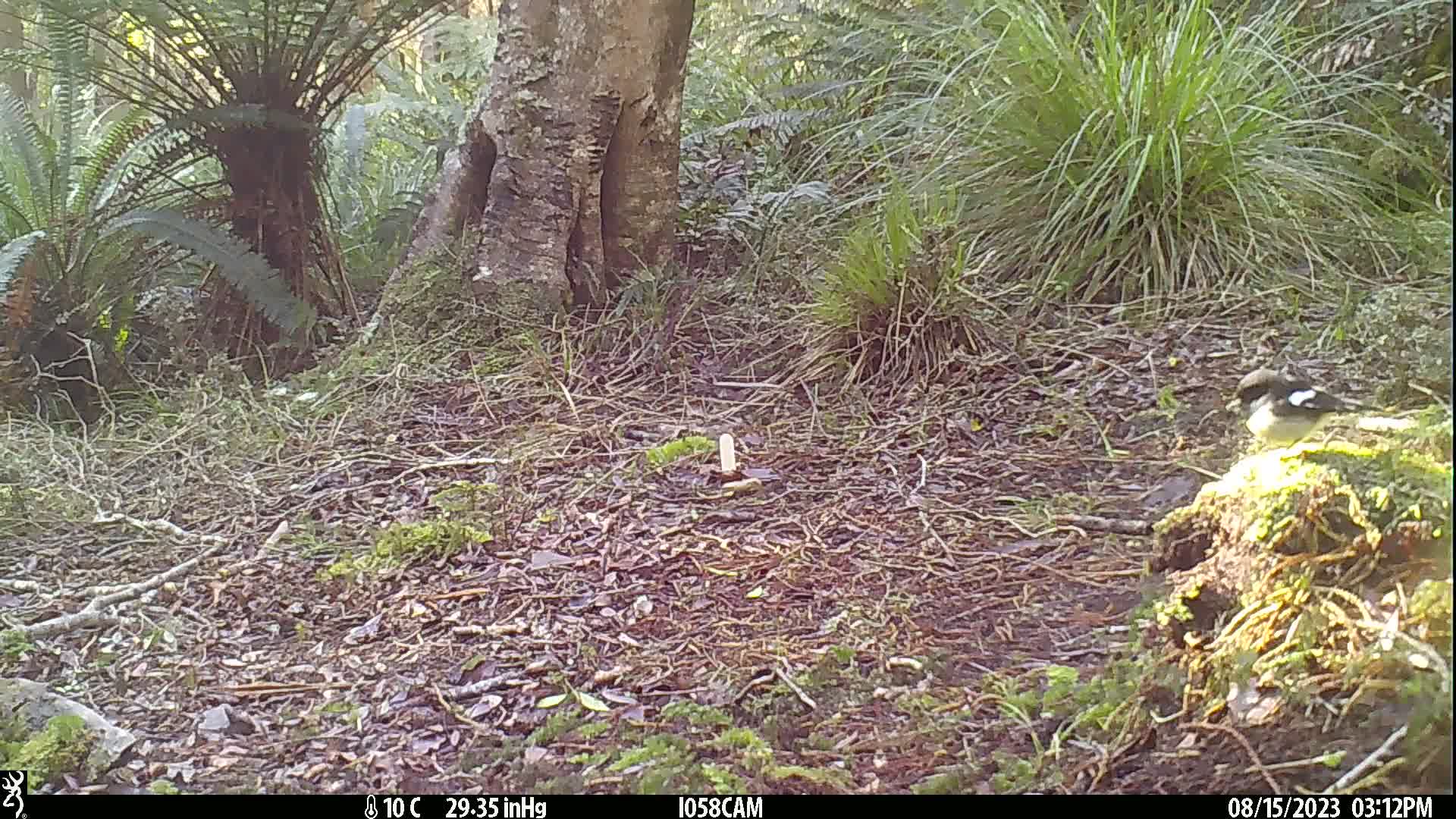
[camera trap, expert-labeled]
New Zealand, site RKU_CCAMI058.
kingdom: Animalia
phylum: Chordata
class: Aves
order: Passeriformes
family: Petroicidae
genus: Petroica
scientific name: Petroica macrocephala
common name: tomtit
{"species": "tomtit (Petroica macrocephala)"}